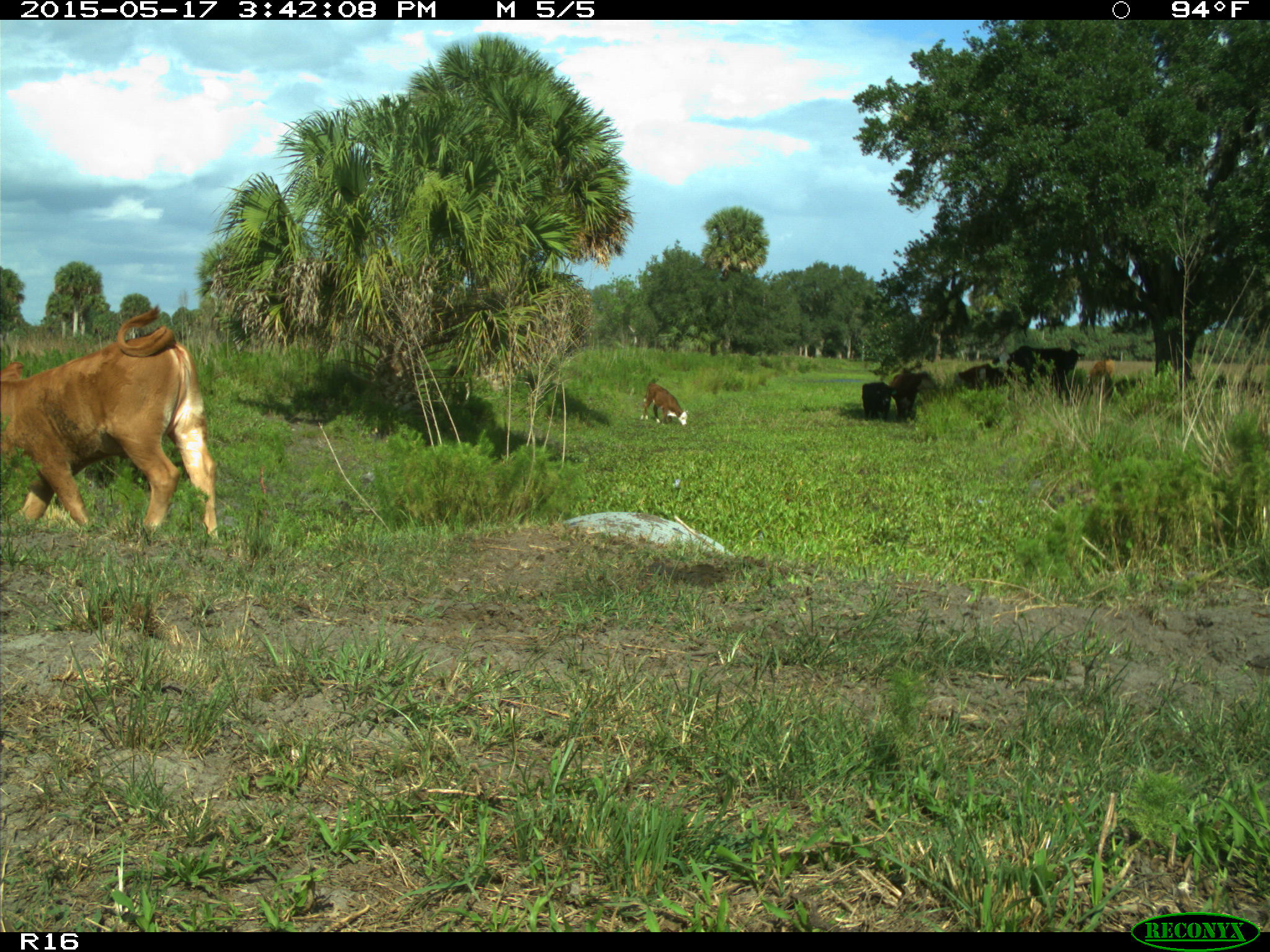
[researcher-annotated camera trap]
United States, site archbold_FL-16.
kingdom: Animalia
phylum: Chordata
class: Mammalia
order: Artiodactyla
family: Bovidae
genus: Bos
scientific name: Bos taurus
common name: domestic cow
Bos taurus (domestic cow).